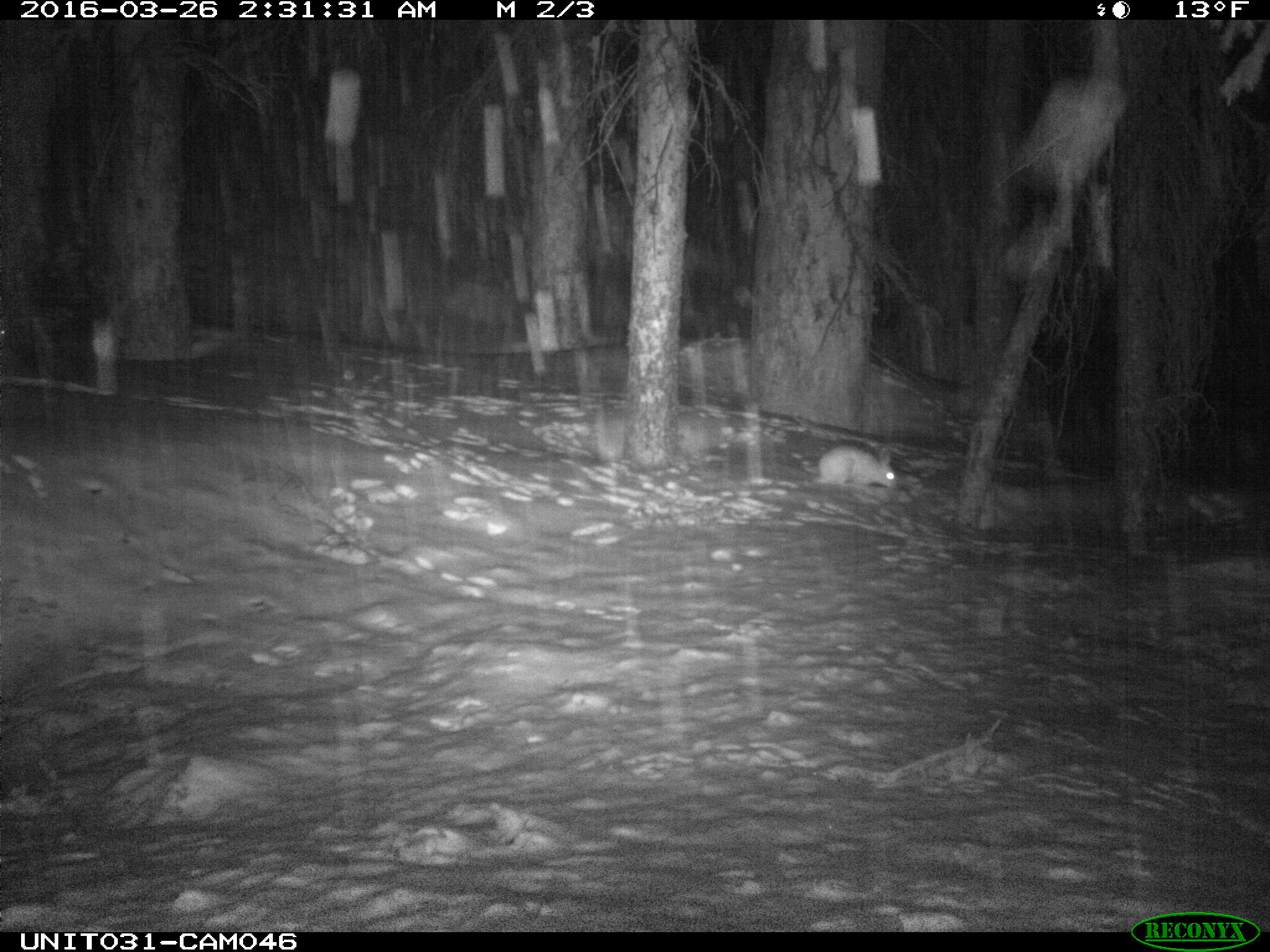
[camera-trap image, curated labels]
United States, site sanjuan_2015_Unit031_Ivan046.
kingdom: Animalia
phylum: Chordata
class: Mammalia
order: Lagomorpha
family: Leporidae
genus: Lepus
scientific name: Lepus americanus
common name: snowshoe hare